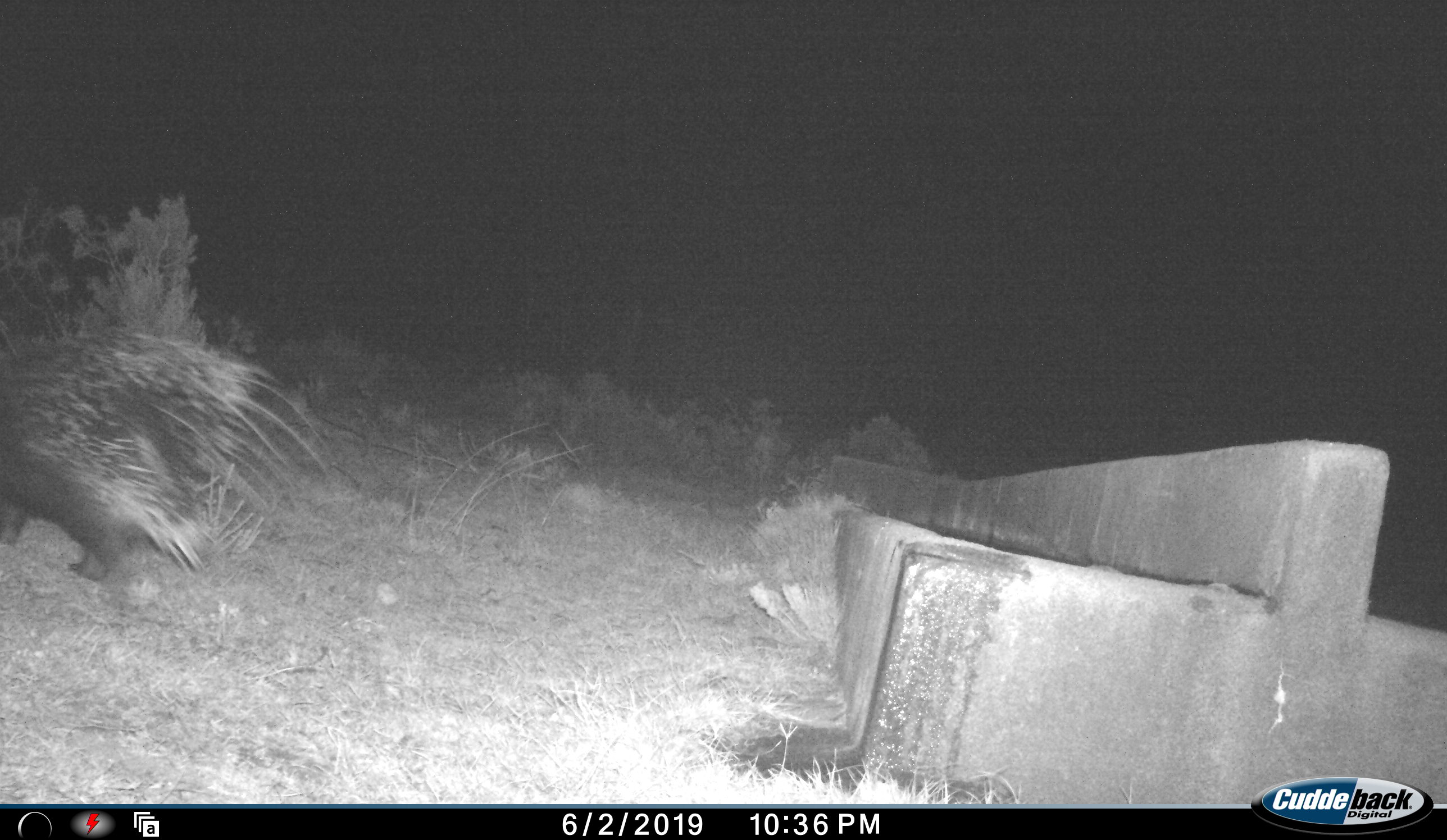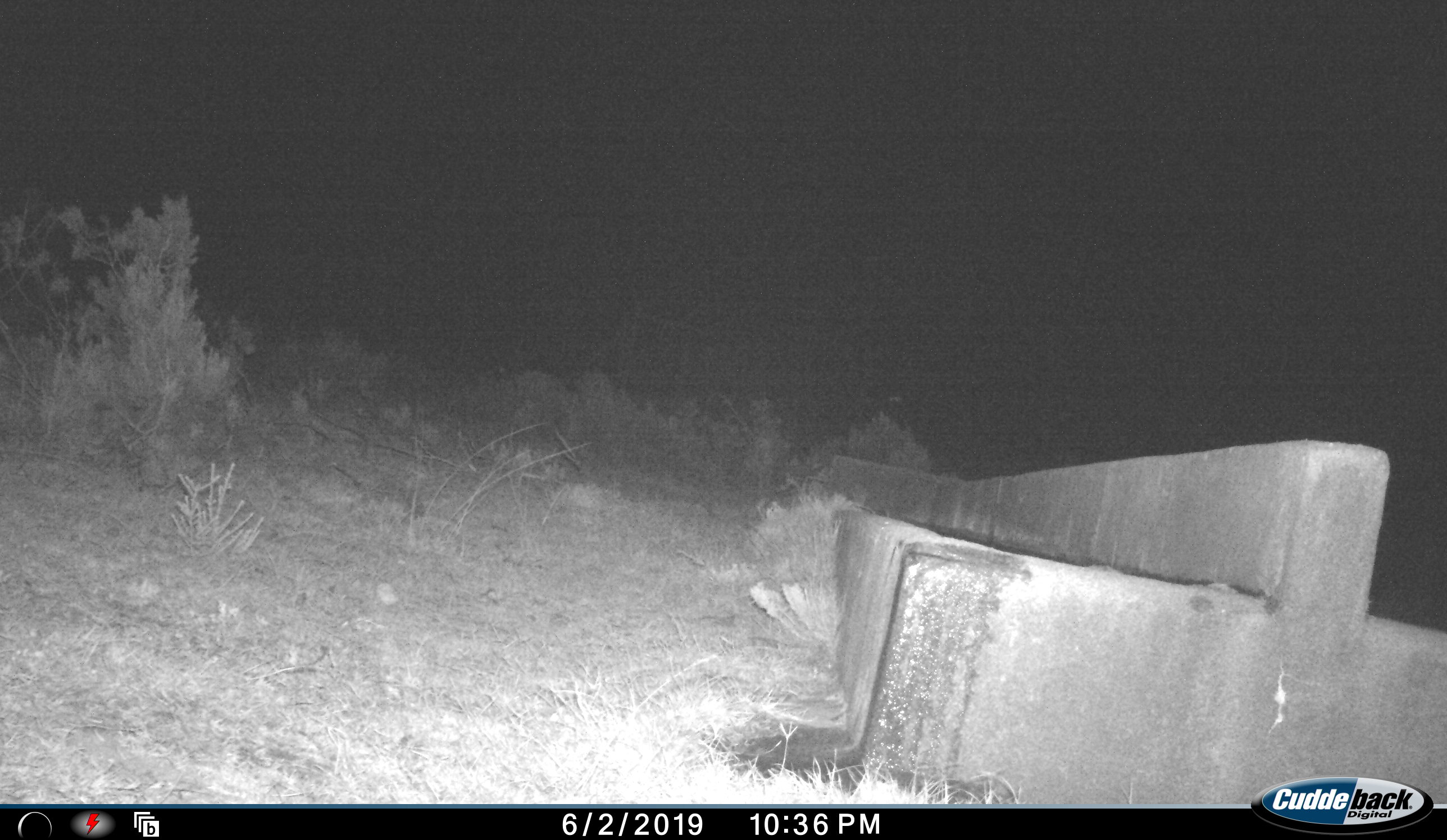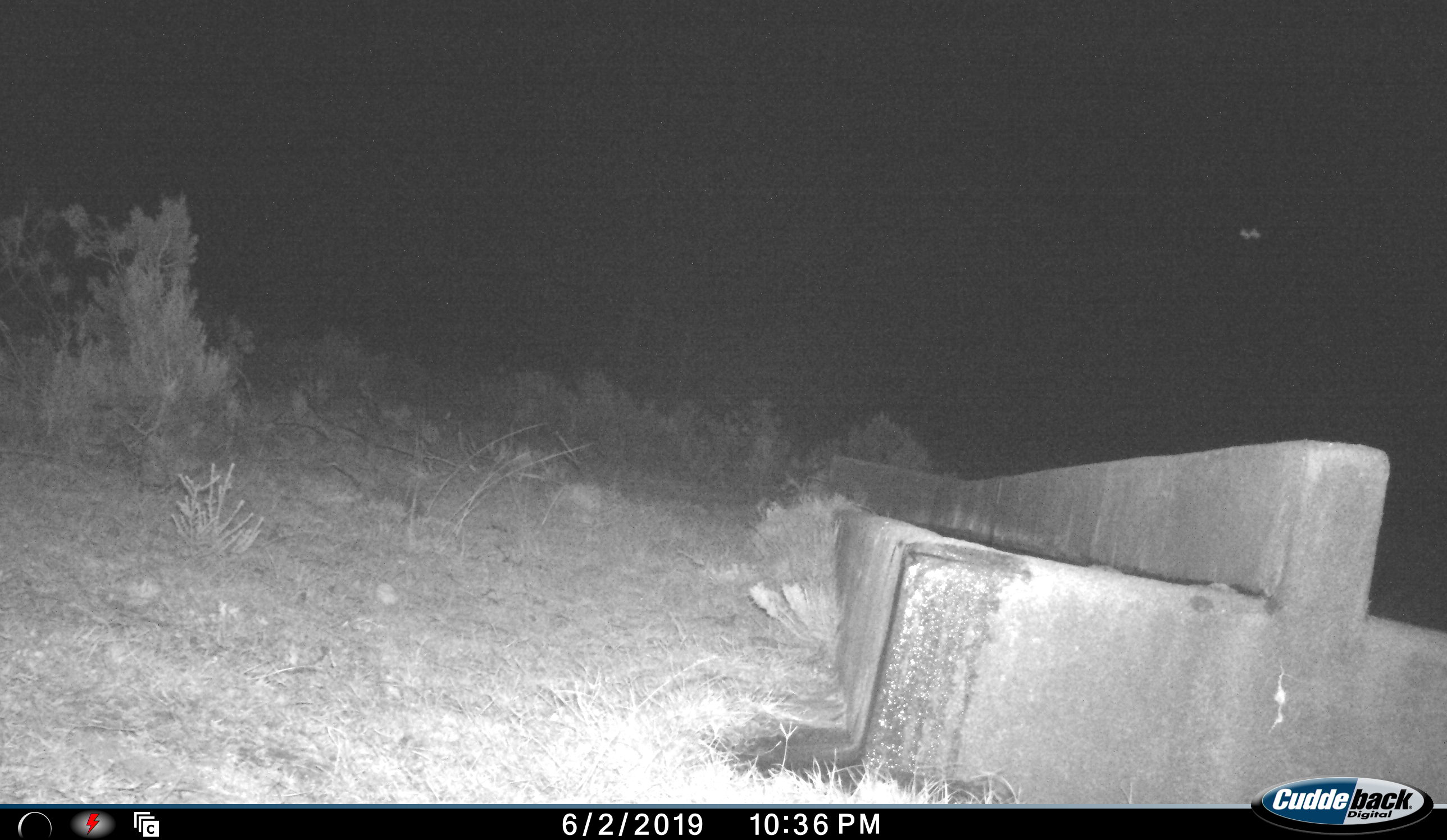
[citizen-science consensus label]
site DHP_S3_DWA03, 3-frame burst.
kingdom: Animalia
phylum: Chordata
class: Mammalia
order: Rodentia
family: Hystricidae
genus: Hystrix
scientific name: Hystrix cristata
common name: crested porcupine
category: porcupine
Porcupine (crested porcupine) (Hystrix cristata), count 1. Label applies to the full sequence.